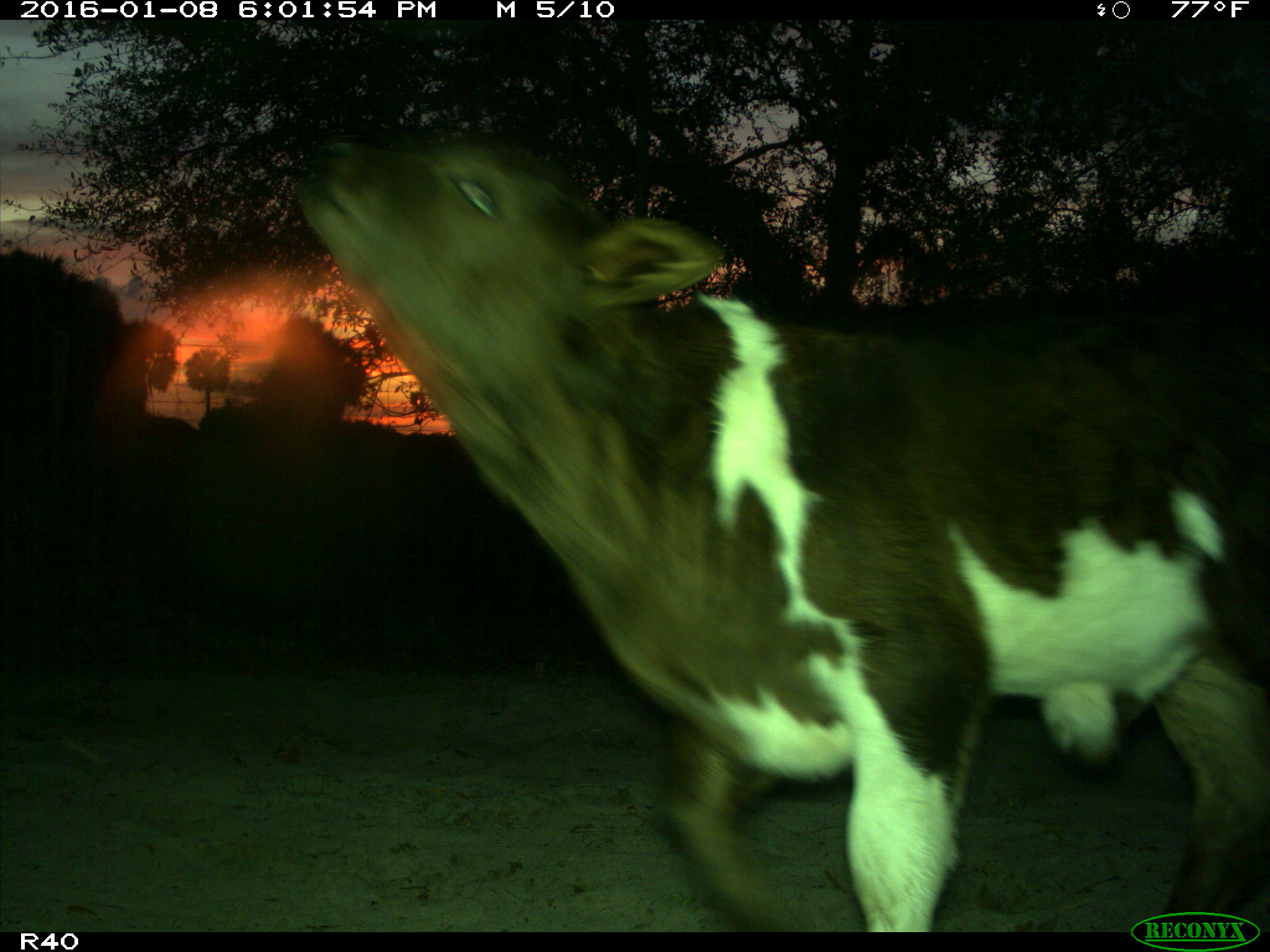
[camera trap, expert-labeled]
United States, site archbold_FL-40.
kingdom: Animalia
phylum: Chordata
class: Mammalia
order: Artiodactyla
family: Bovidae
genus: Bos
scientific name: Bos taurus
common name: domestic cow